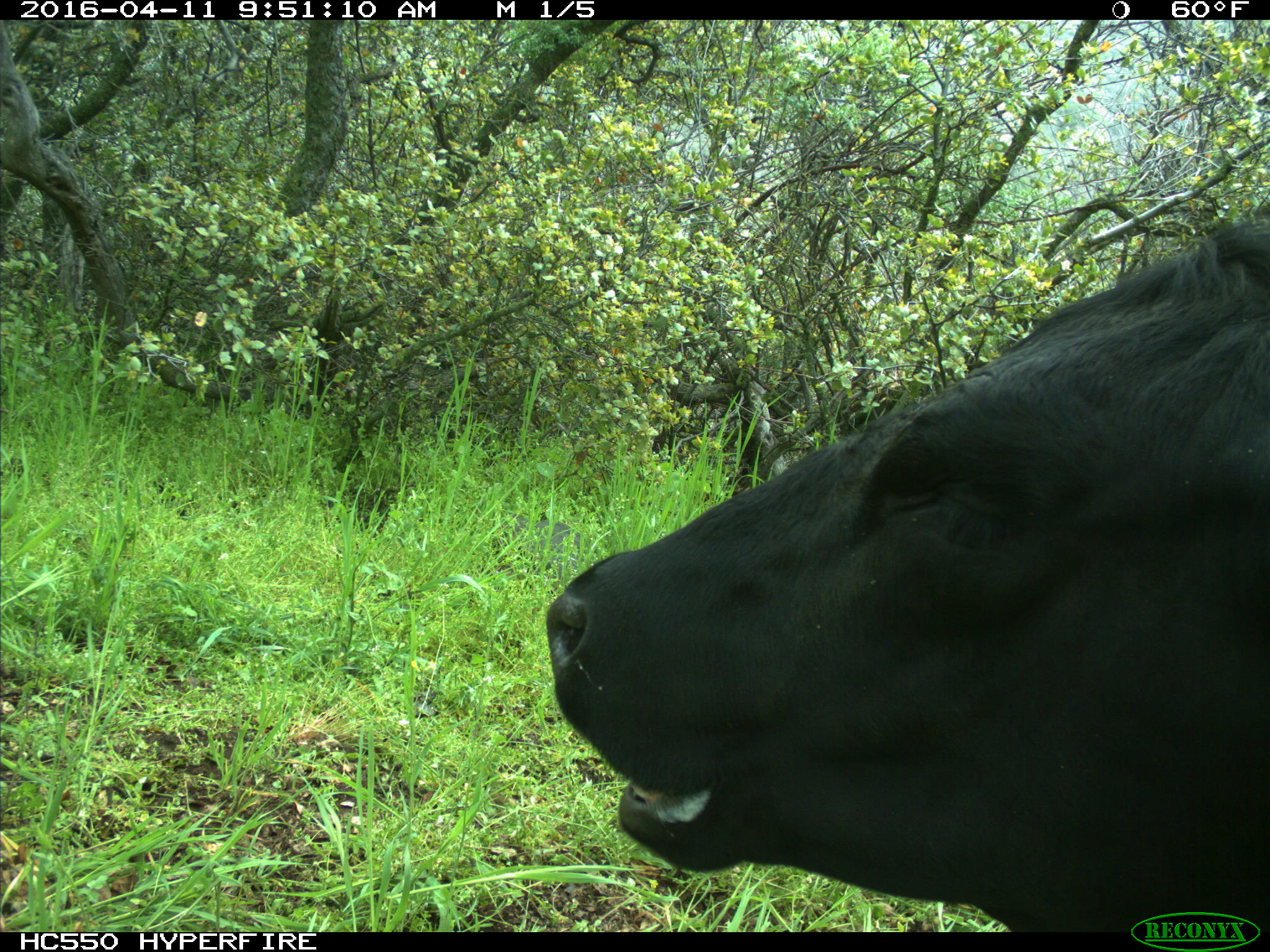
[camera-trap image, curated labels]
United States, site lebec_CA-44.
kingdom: Animalia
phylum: Chordata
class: Mammalia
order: Artiodactyla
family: Bovidae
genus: Bos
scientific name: Bos taurus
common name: domestic cow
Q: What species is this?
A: Bos taurus (domestic cow).